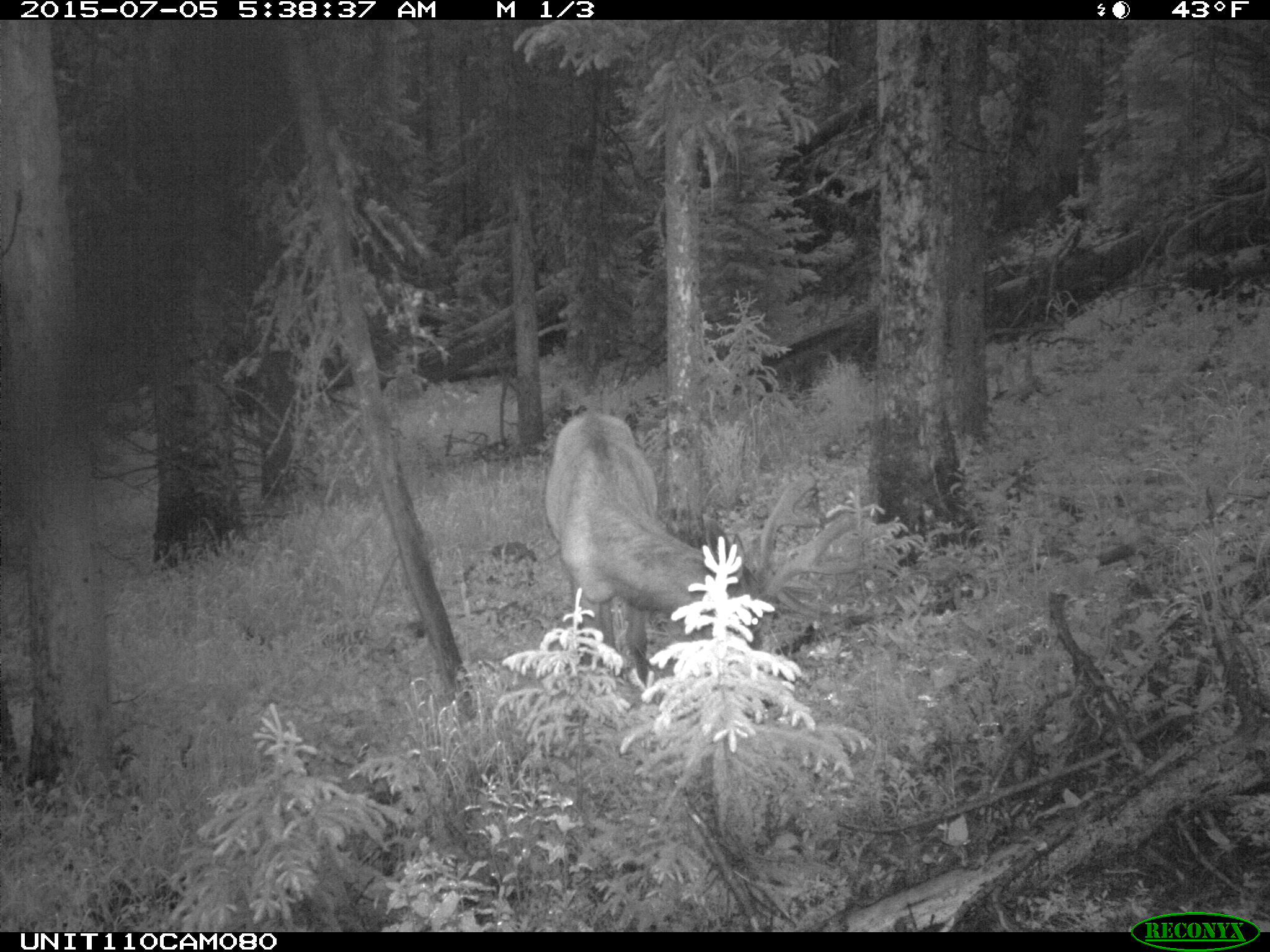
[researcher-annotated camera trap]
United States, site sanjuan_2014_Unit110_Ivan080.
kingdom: Animalia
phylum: Chordata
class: Mammalia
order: Artiodactyla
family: Cervidae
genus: Cervus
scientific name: Cervus elaphus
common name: red deer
Cervus elaphus (red deer).